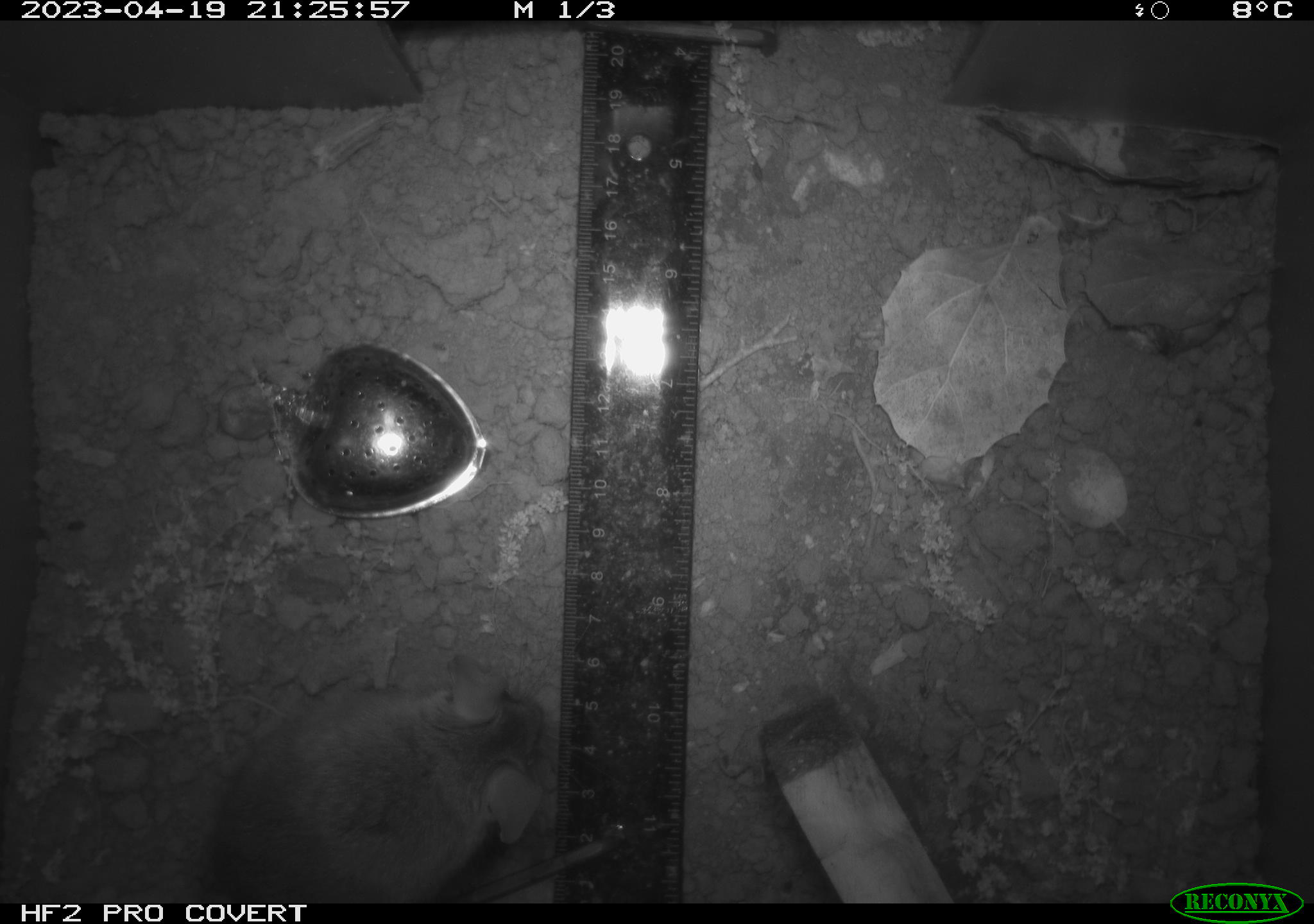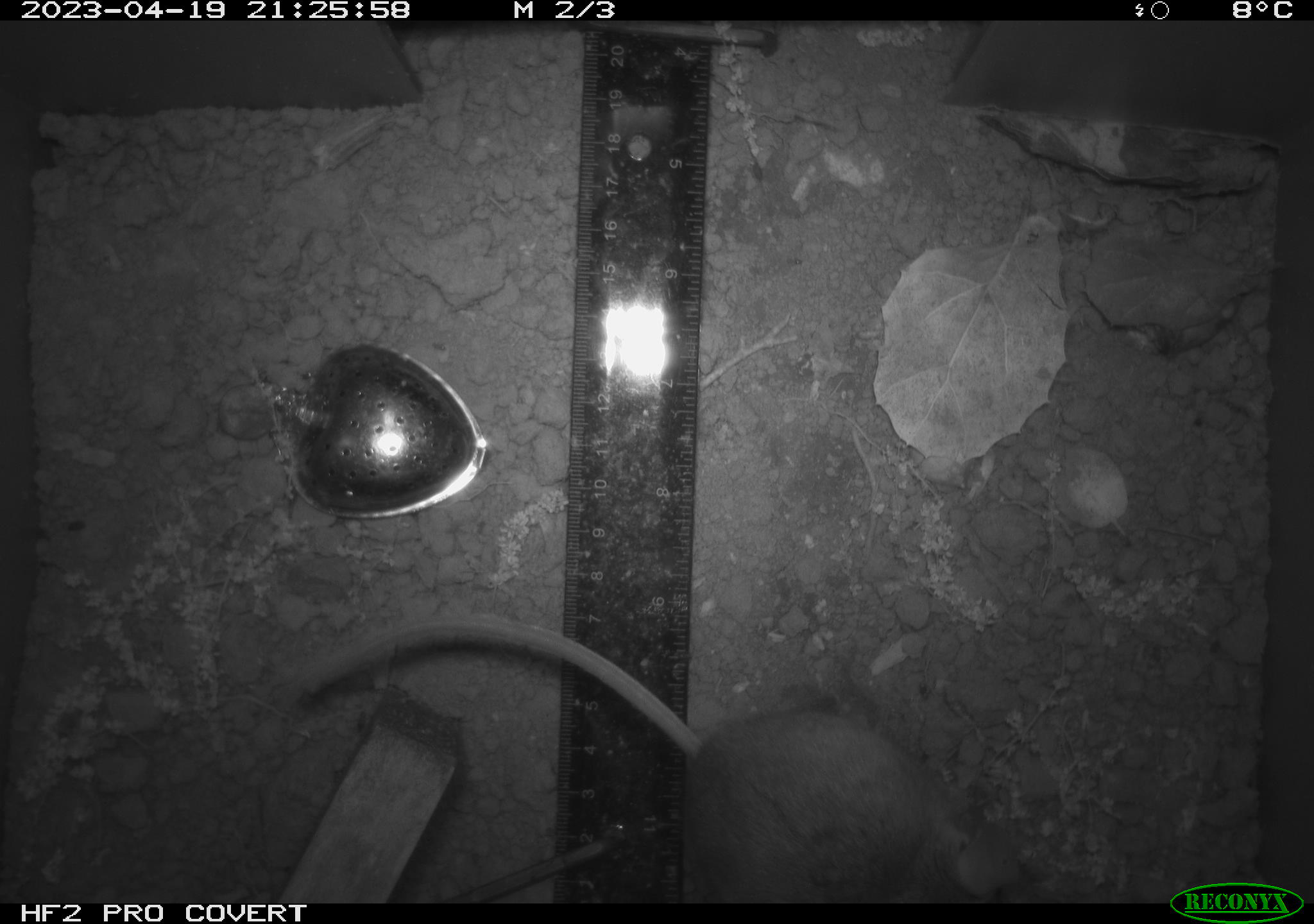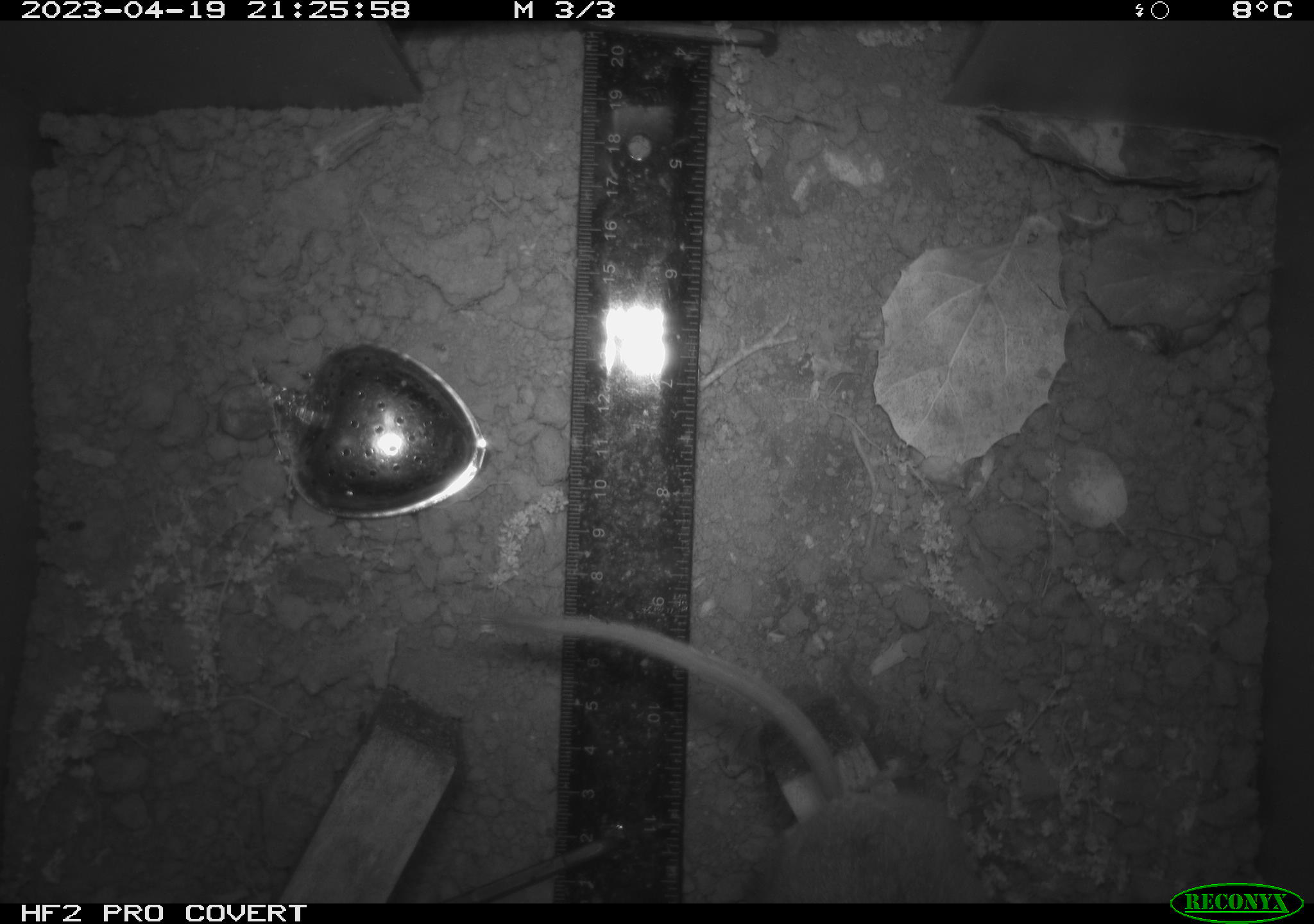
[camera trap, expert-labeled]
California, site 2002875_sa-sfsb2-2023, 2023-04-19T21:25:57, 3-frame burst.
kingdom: Animalia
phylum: Chordata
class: Mammalia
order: Rodentia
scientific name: Rodentia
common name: mouse species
Mouse species (Rodentia).